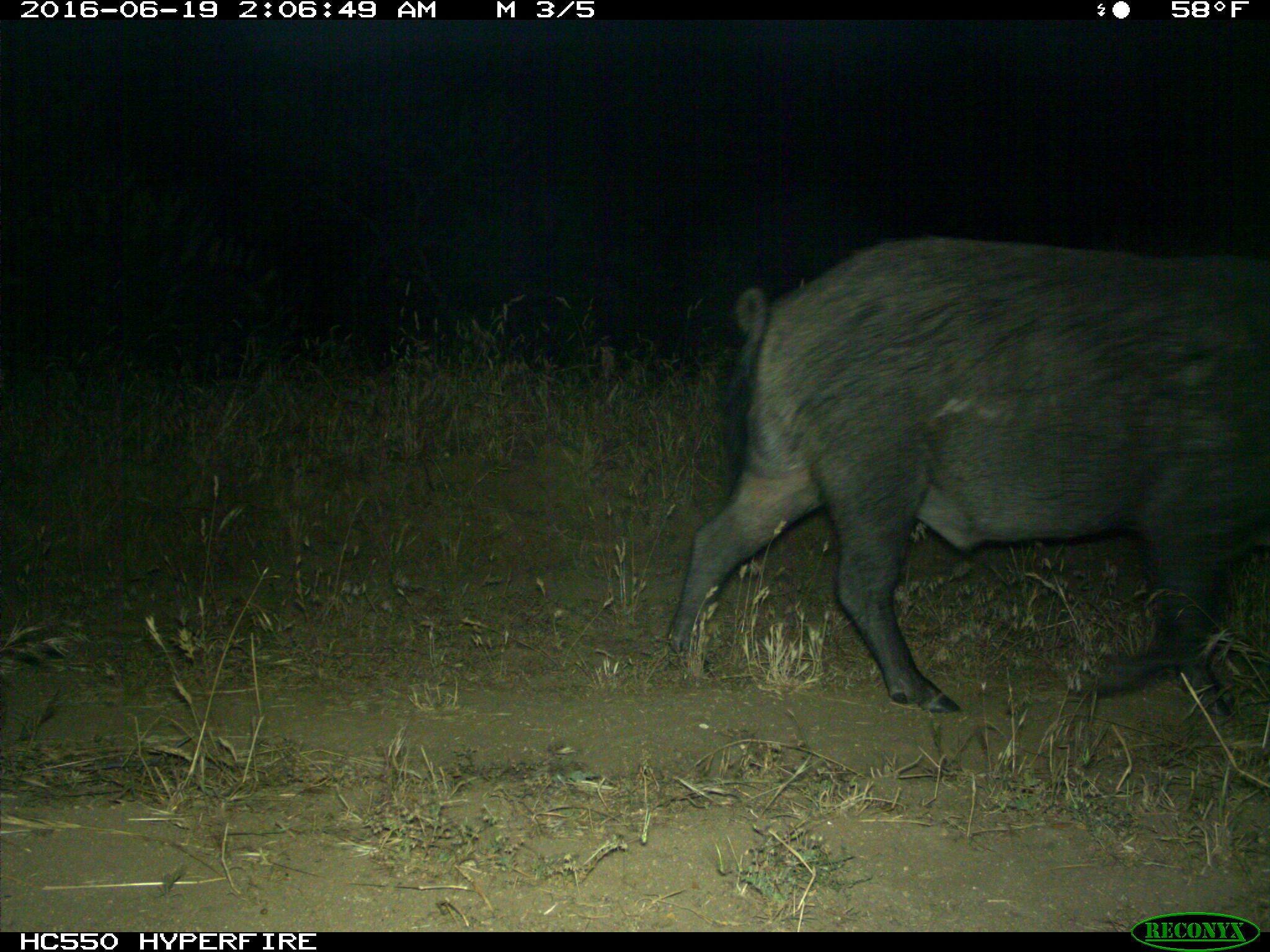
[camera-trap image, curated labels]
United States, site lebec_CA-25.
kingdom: Animalia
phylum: Chordata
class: Mammalia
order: Artiodactyla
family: Suidae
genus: Sus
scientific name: Sus scrofa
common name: wild boar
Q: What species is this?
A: Sus scrofa (wild boar).